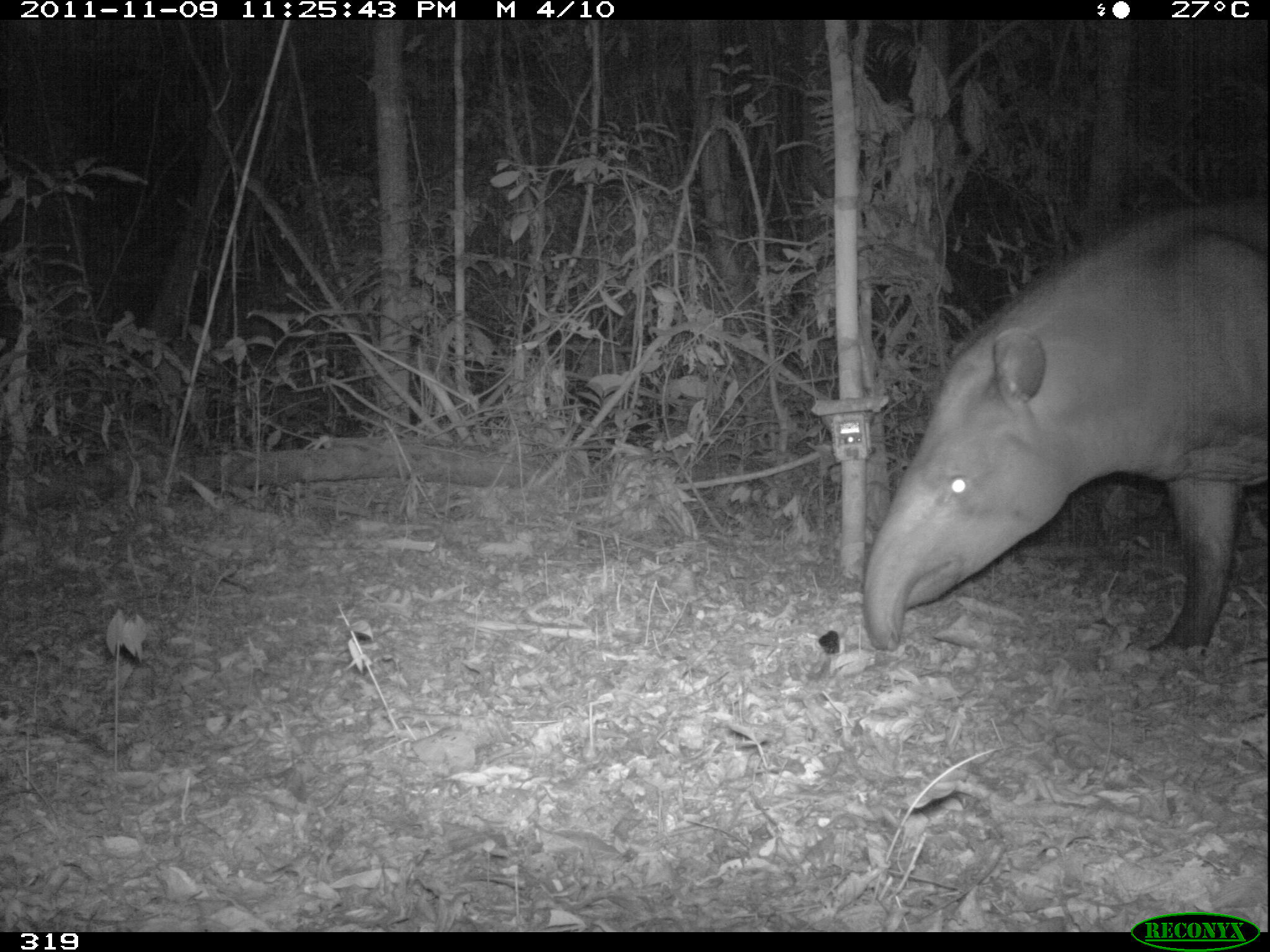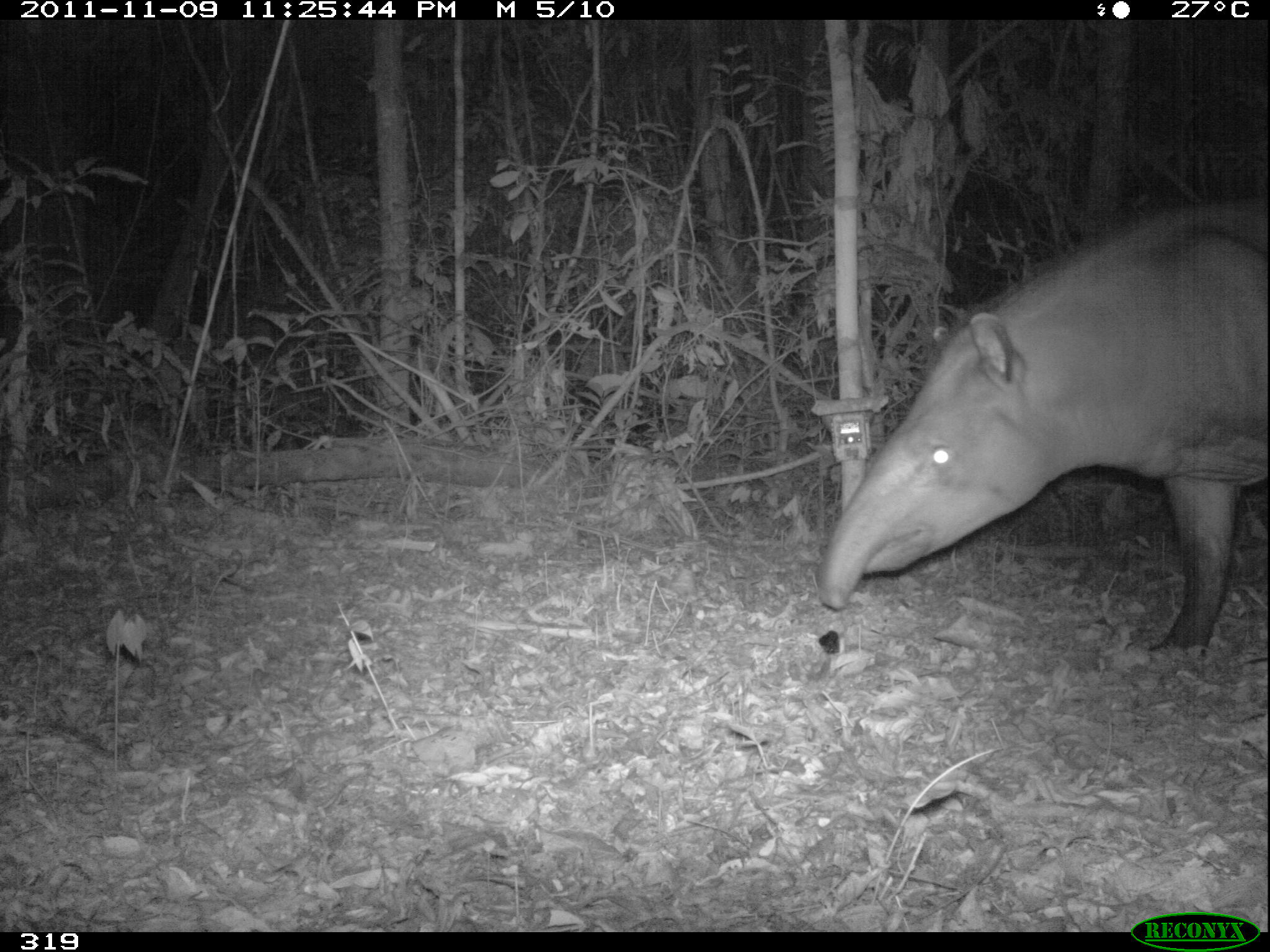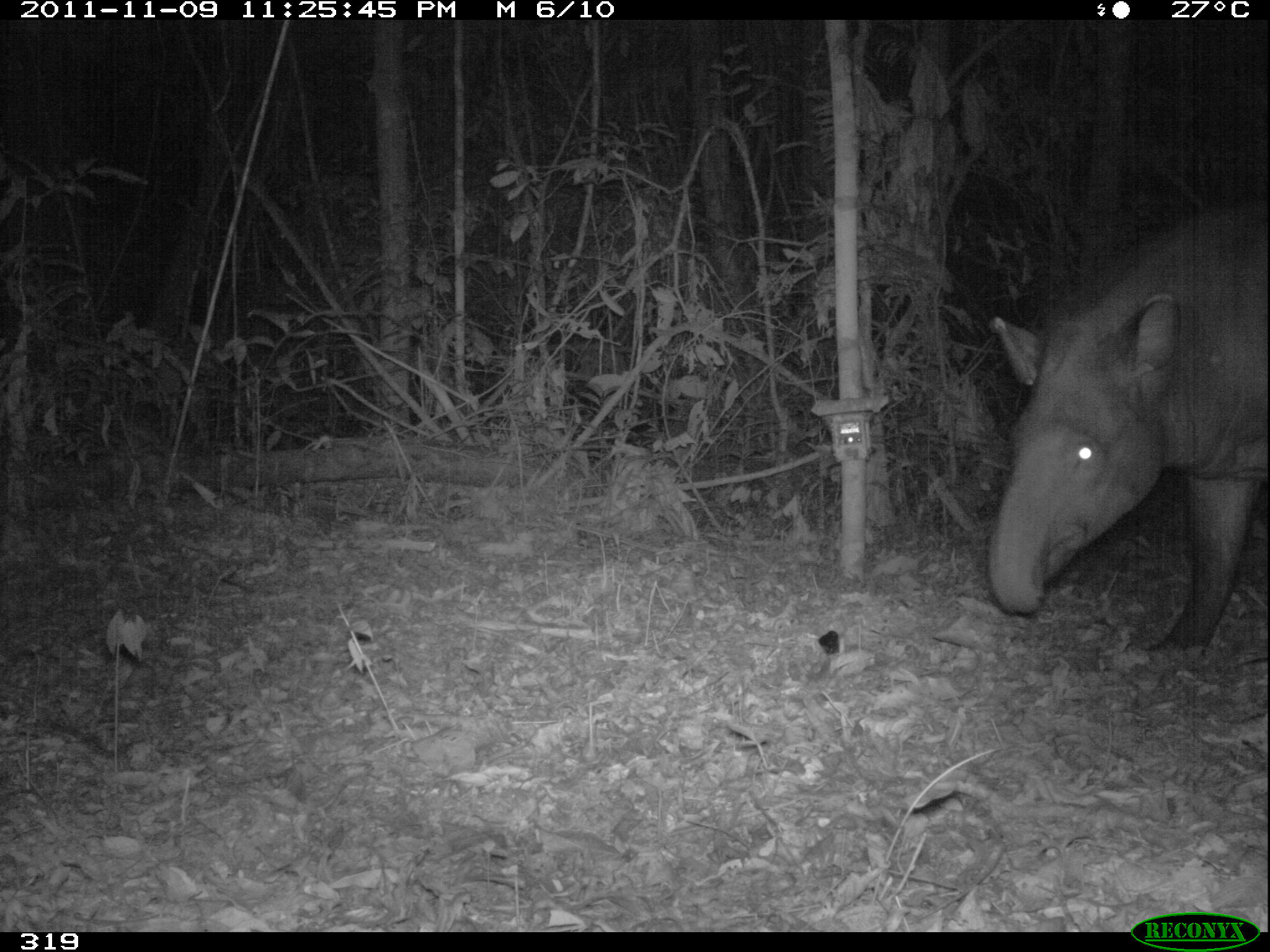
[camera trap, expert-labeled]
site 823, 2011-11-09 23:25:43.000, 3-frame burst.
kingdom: Animalia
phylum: Chordata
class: Mammalia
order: Perissodactyla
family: Tapiridae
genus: Tapirus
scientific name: Tapirus terrestris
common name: south american tapir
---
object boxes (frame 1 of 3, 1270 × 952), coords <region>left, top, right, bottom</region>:
tapirus terrestris: <region>860, 194, 1270, 653</region>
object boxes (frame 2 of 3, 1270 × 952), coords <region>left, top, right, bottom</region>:
tapirus terrestris: <region>816, 199, 1270, 659</region>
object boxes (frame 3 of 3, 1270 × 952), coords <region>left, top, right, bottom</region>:
tapirus terrestris: <region>987, 205, 1270, 652</region>